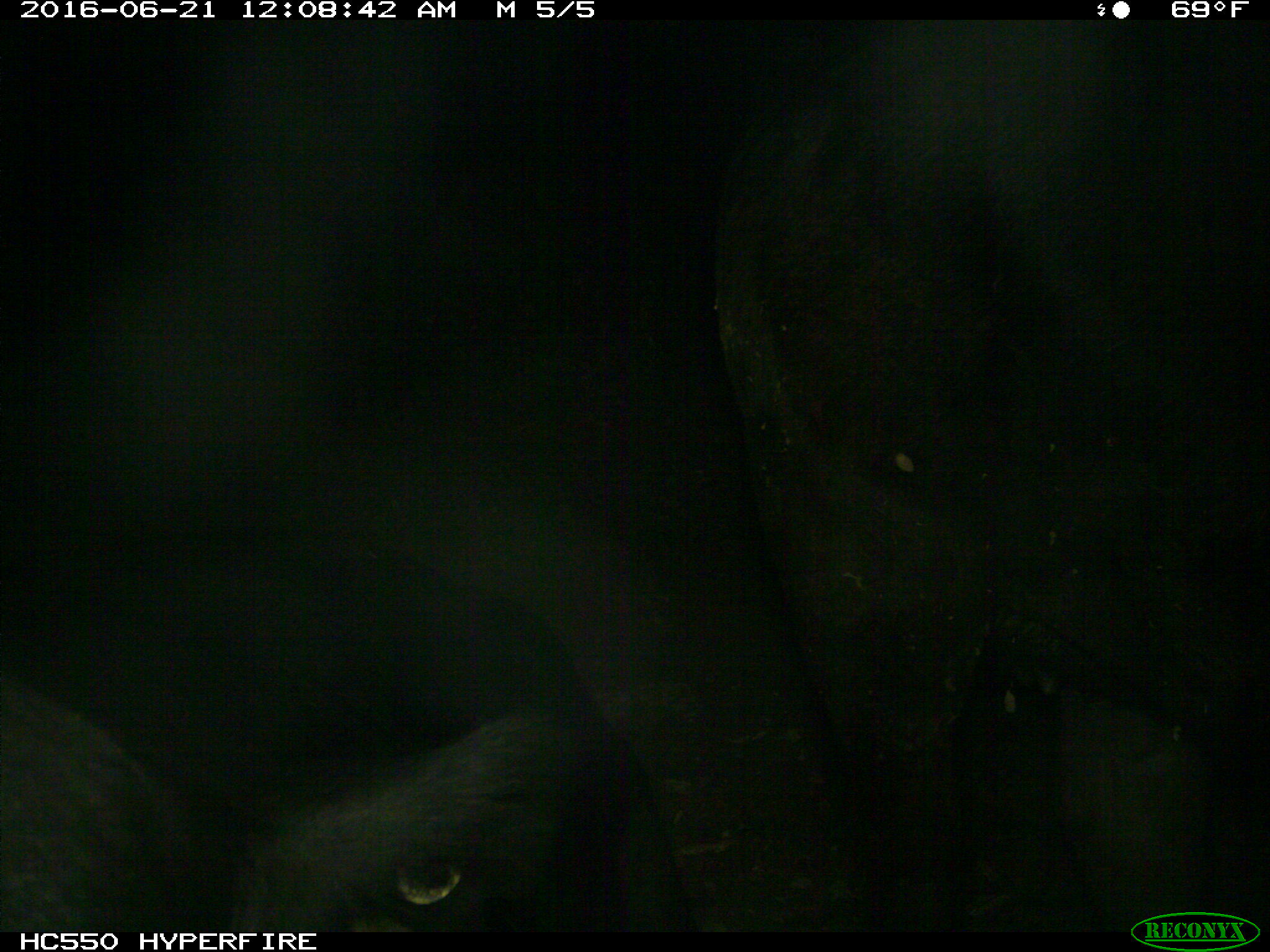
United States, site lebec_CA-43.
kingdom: Animalia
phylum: Chordata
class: Mammalia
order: Artiodactyla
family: Bovidae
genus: Bos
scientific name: Bos taurus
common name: domestic cow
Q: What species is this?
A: Bos taurus (domestic cow).